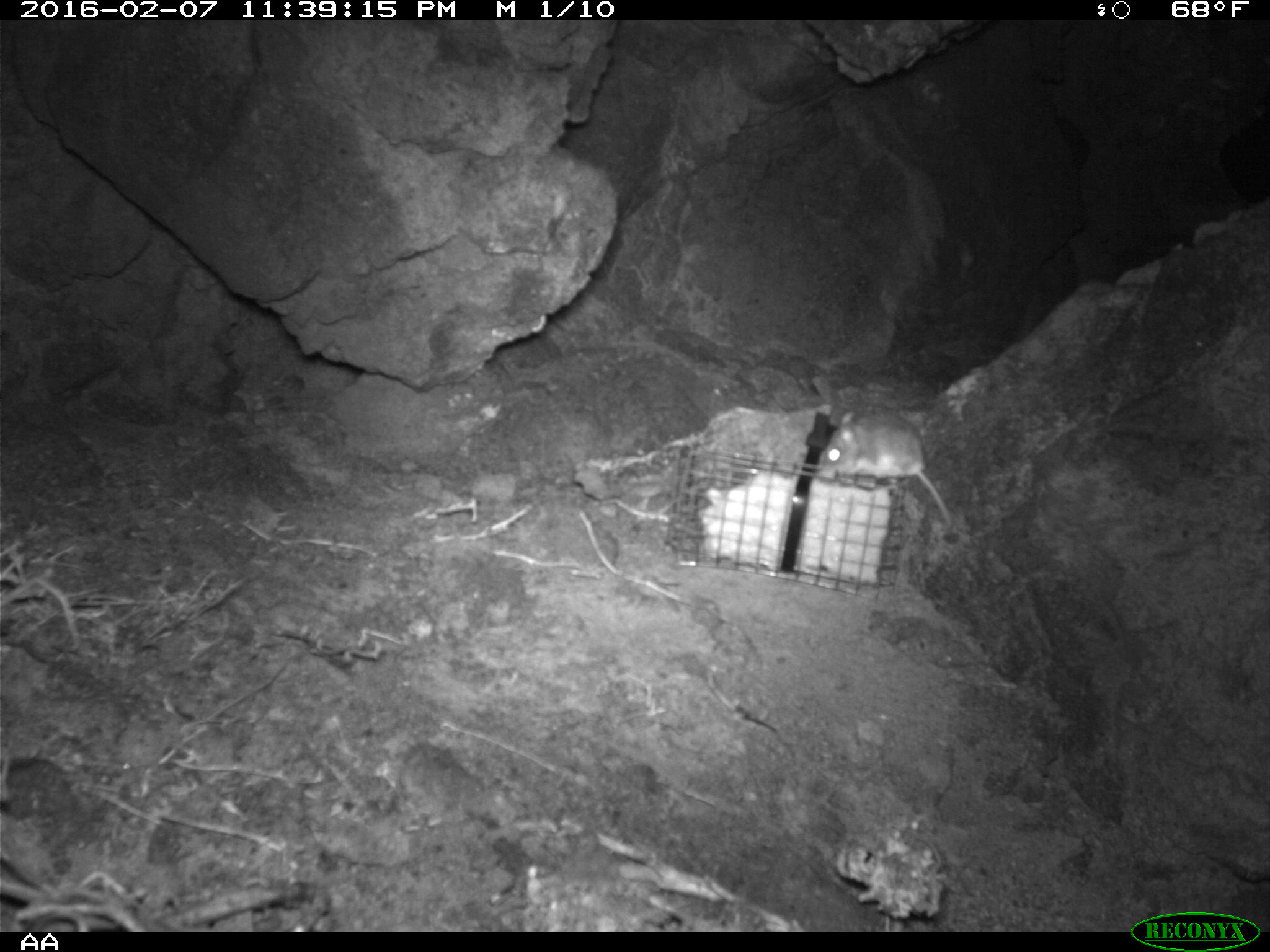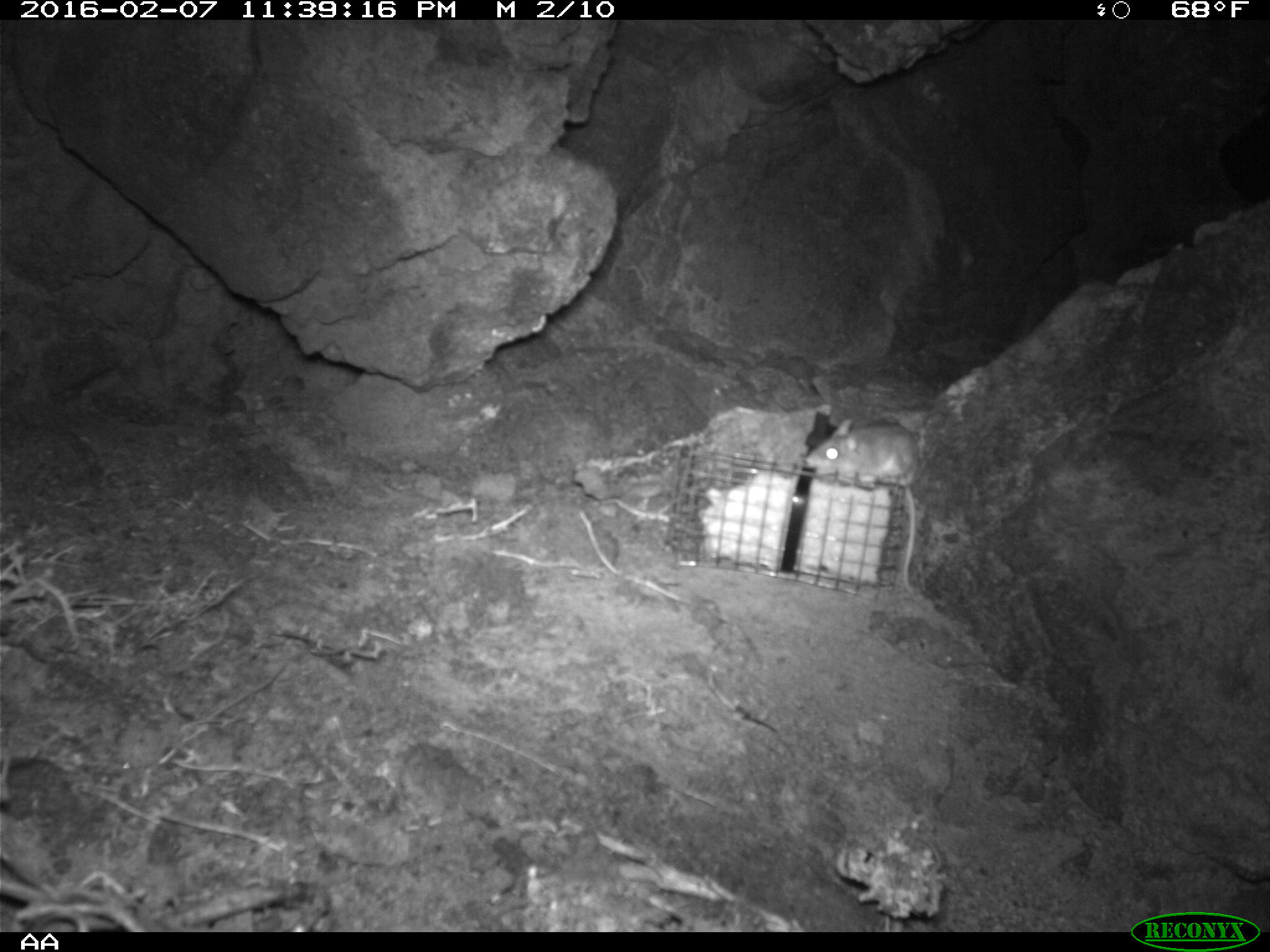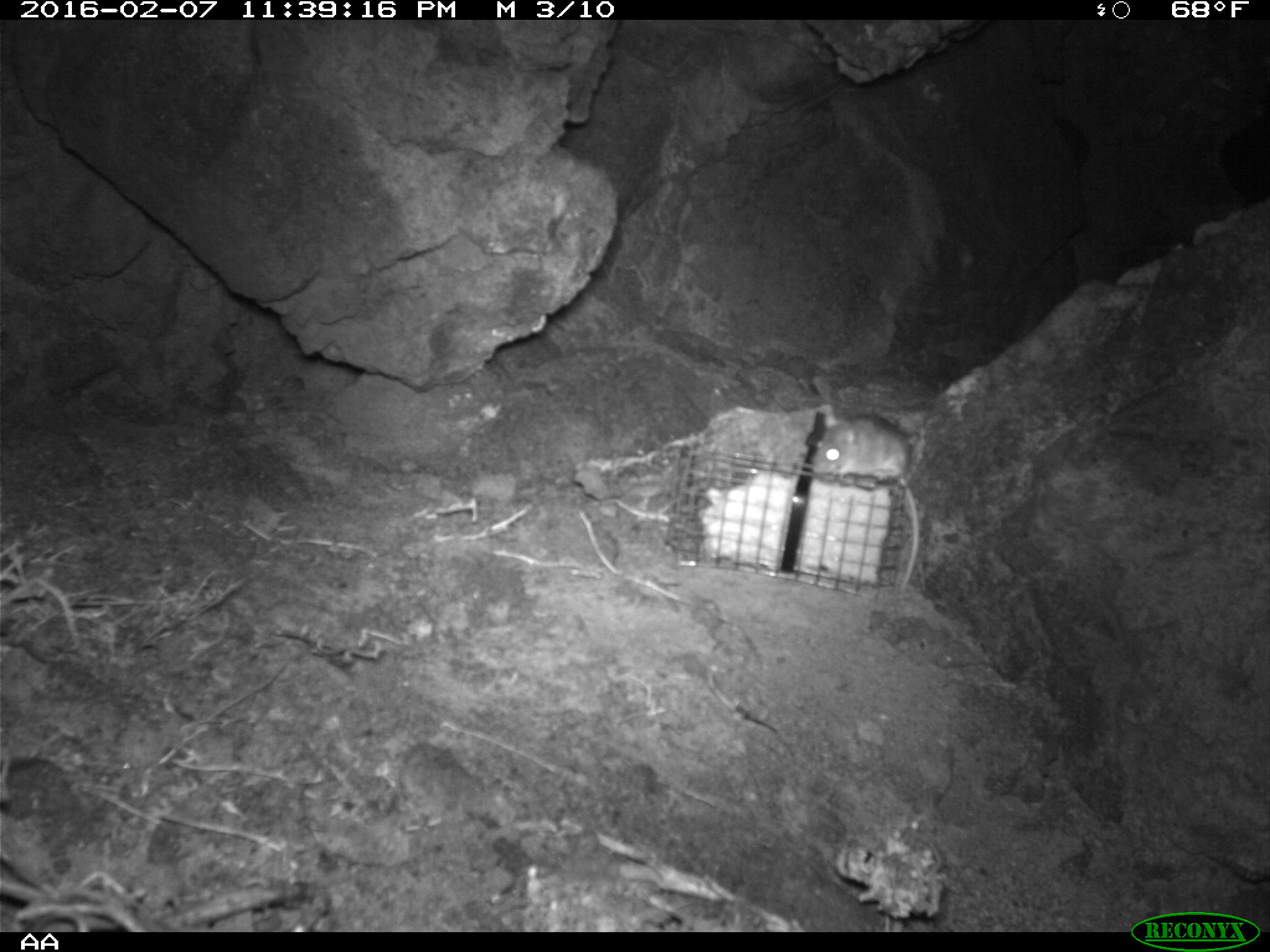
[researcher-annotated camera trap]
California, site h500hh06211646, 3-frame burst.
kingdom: Animalia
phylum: Chordata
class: Mammalia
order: Rodentia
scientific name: Rodentia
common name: rodent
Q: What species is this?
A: Rodent (Rodentia).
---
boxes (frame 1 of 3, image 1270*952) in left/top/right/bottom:
rodent: 818/407/956/529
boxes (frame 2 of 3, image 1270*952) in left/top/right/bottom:
rodent: 804/419/918/594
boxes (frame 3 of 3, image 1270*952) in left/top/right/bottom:
rodent: 812/413/920/593